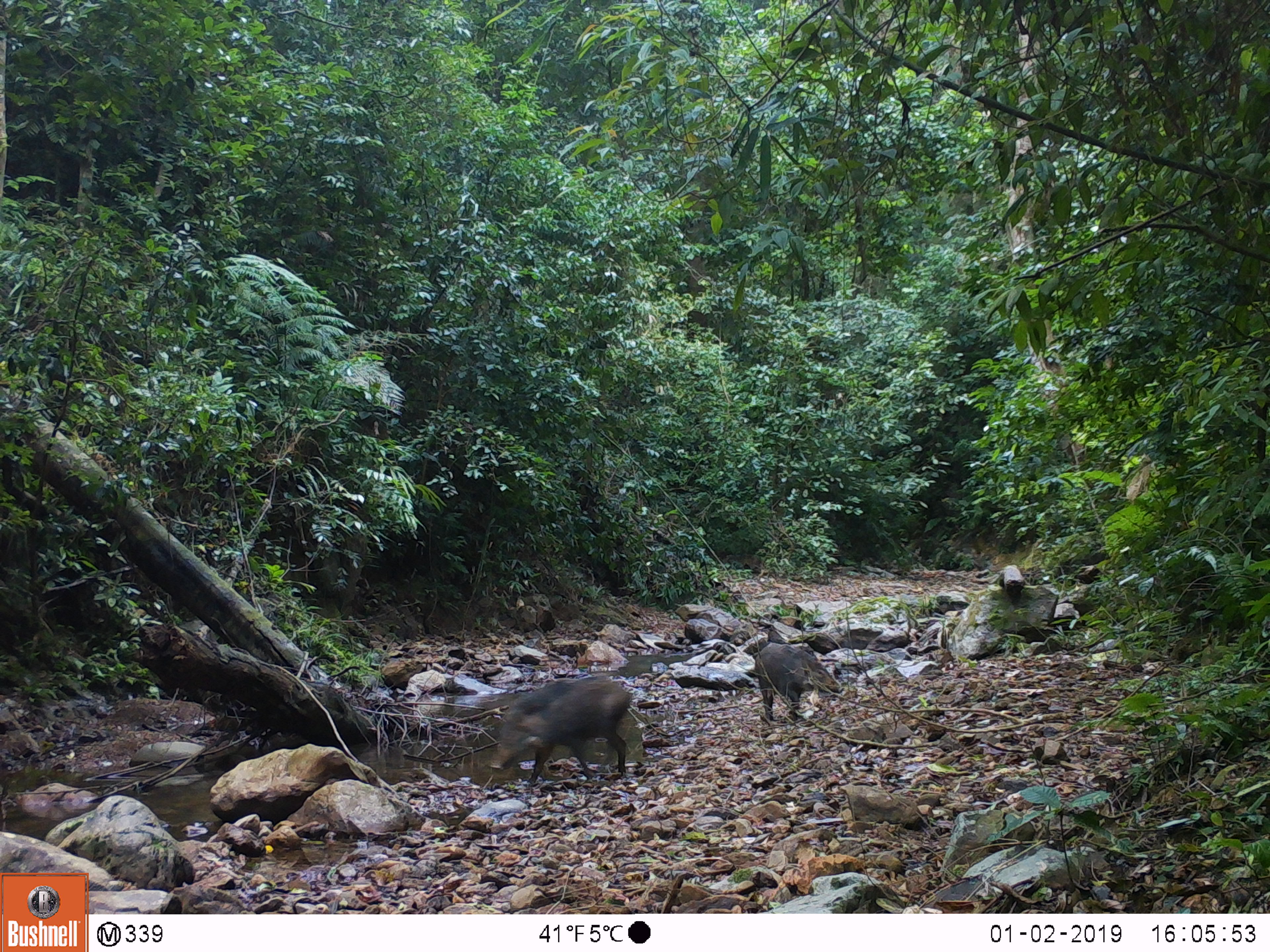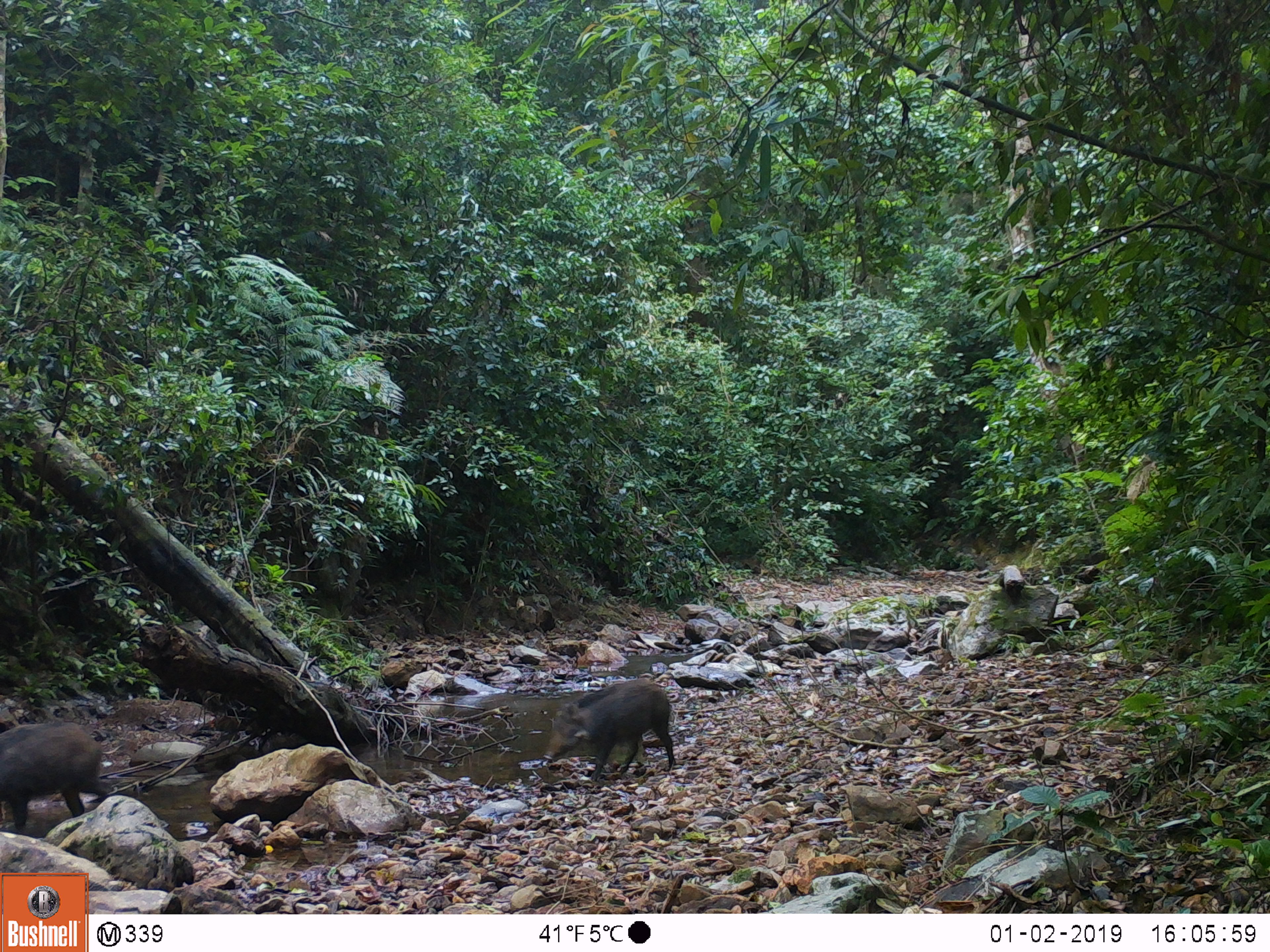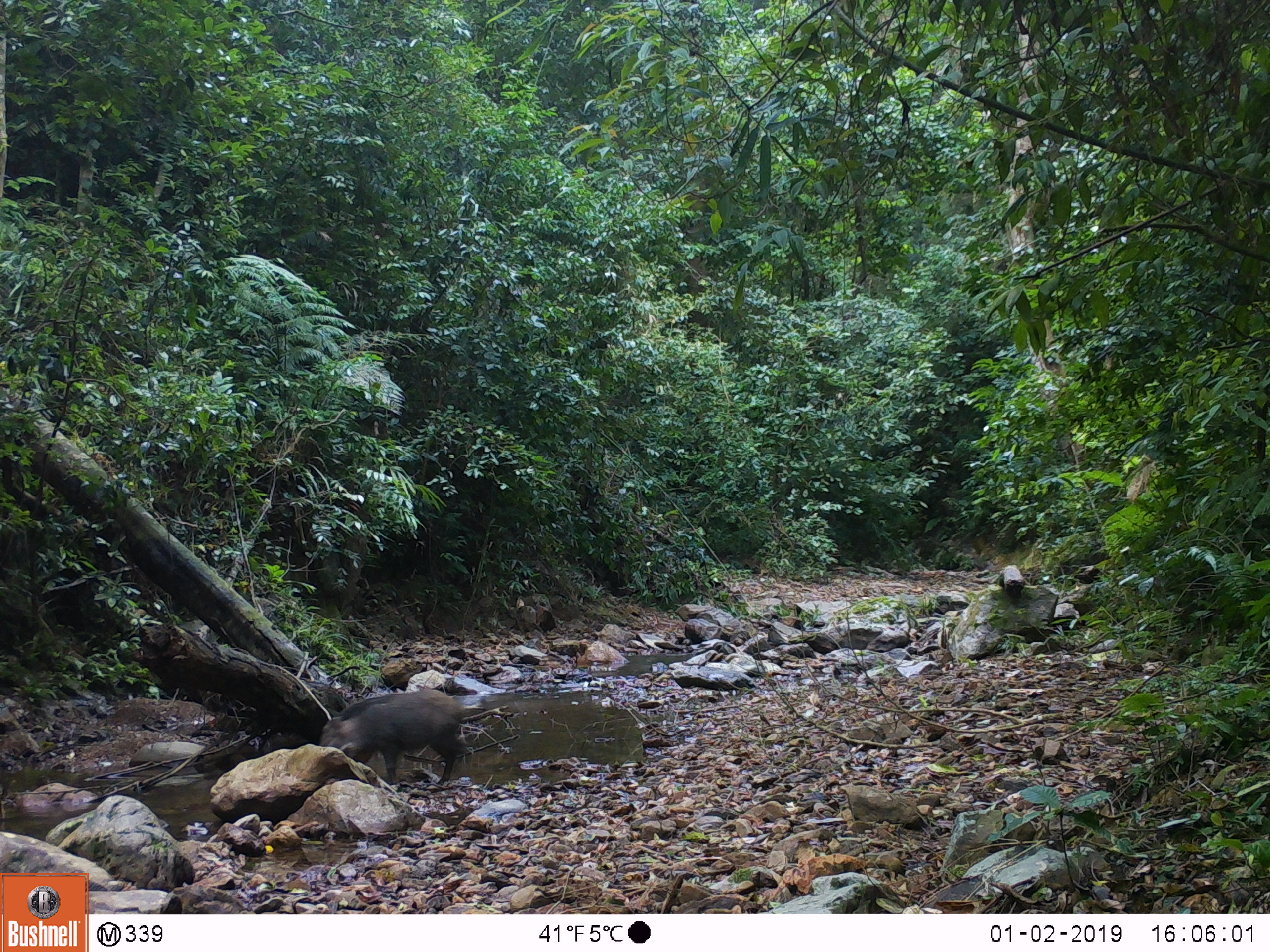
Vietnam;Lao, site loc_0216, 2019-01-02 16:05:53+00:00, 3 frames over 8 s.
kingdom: Animalia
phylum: Chordata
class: Mammalia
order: Artiodactyla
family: Suidae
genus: Sus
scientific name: Sus scrofa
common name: eurasian wild pig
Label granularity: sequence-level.